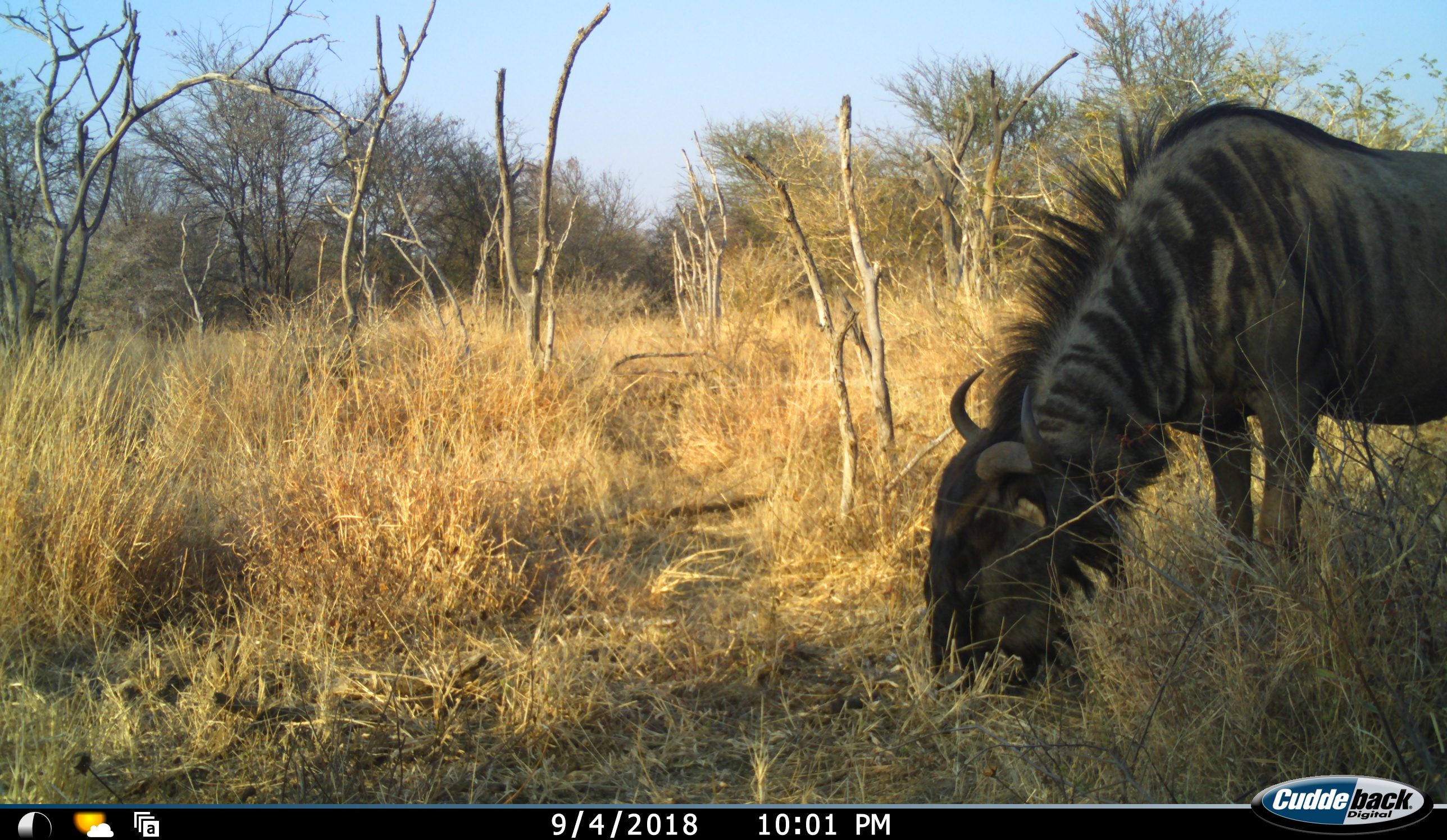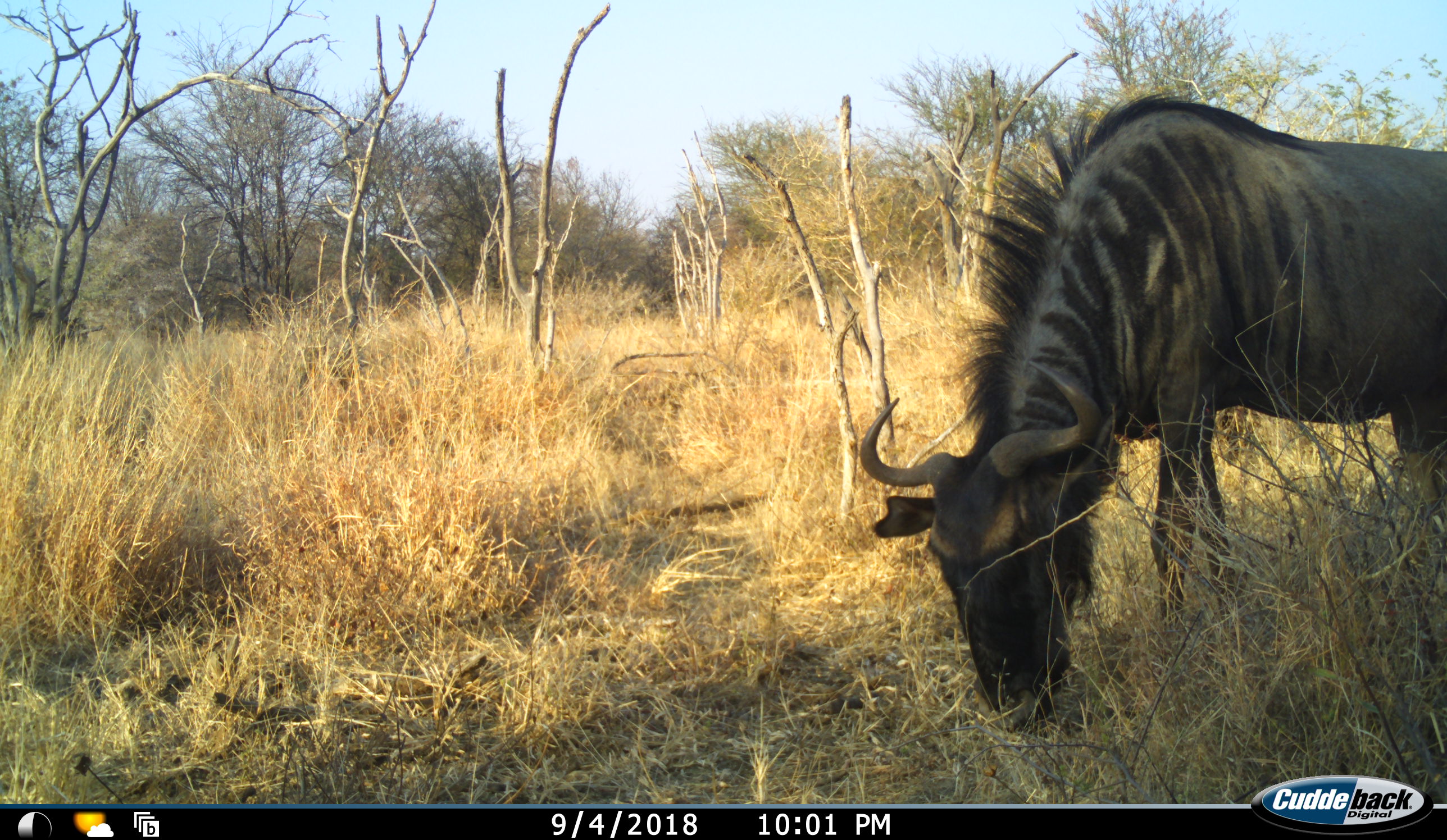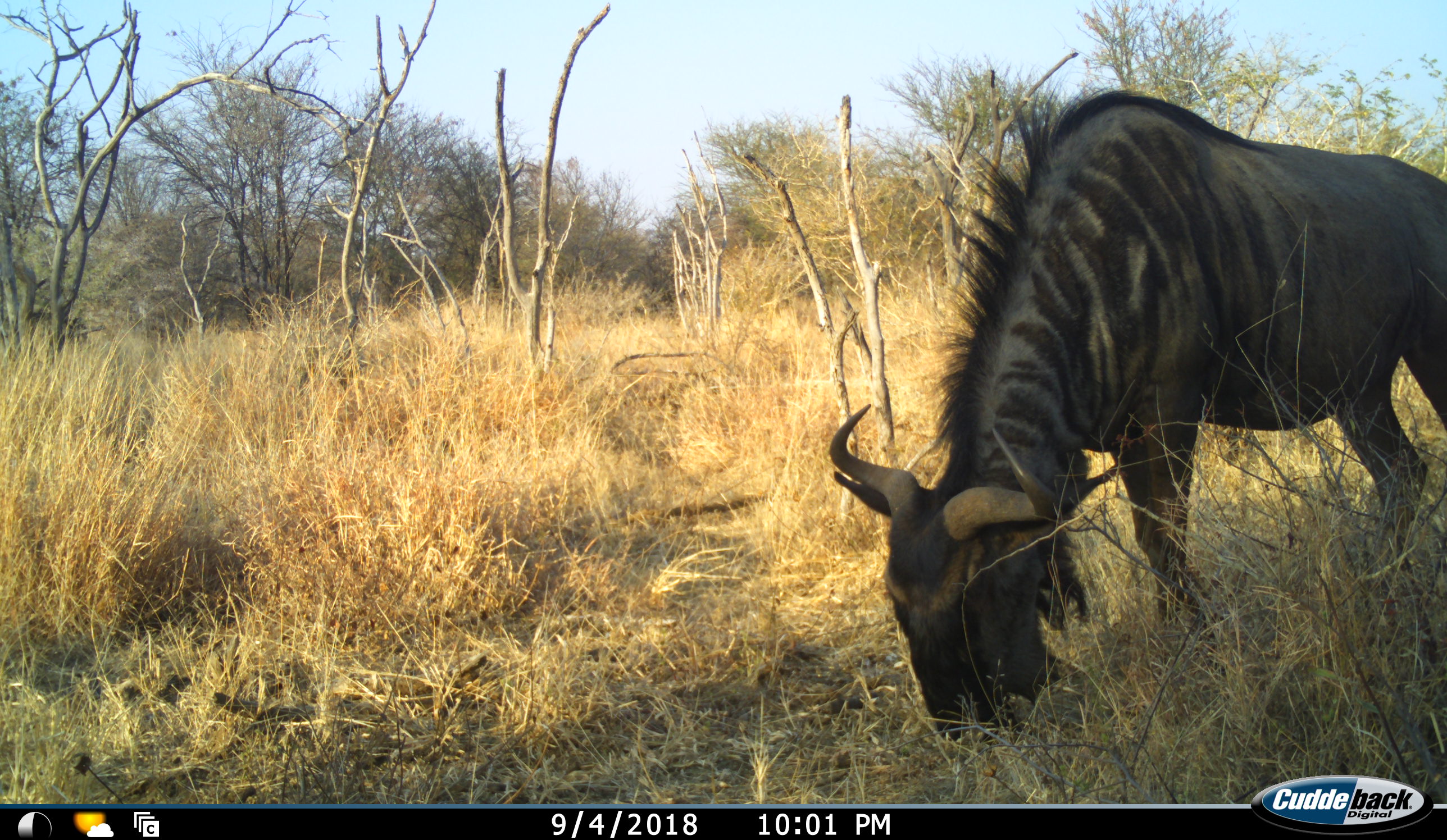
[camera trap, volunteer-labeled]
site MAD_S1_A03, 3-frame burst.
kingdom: Animalia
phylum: Chordata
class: Mammalia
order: Artiodactyla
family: Bovidae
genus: Connochaetes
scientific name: Connochaetes taurinus taurinus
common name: blue wildebeest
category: wildebeestblue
Wildebeestblue (blue wildebeest) (Connochaetes taurinus taurinus), count 1. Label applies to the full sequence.